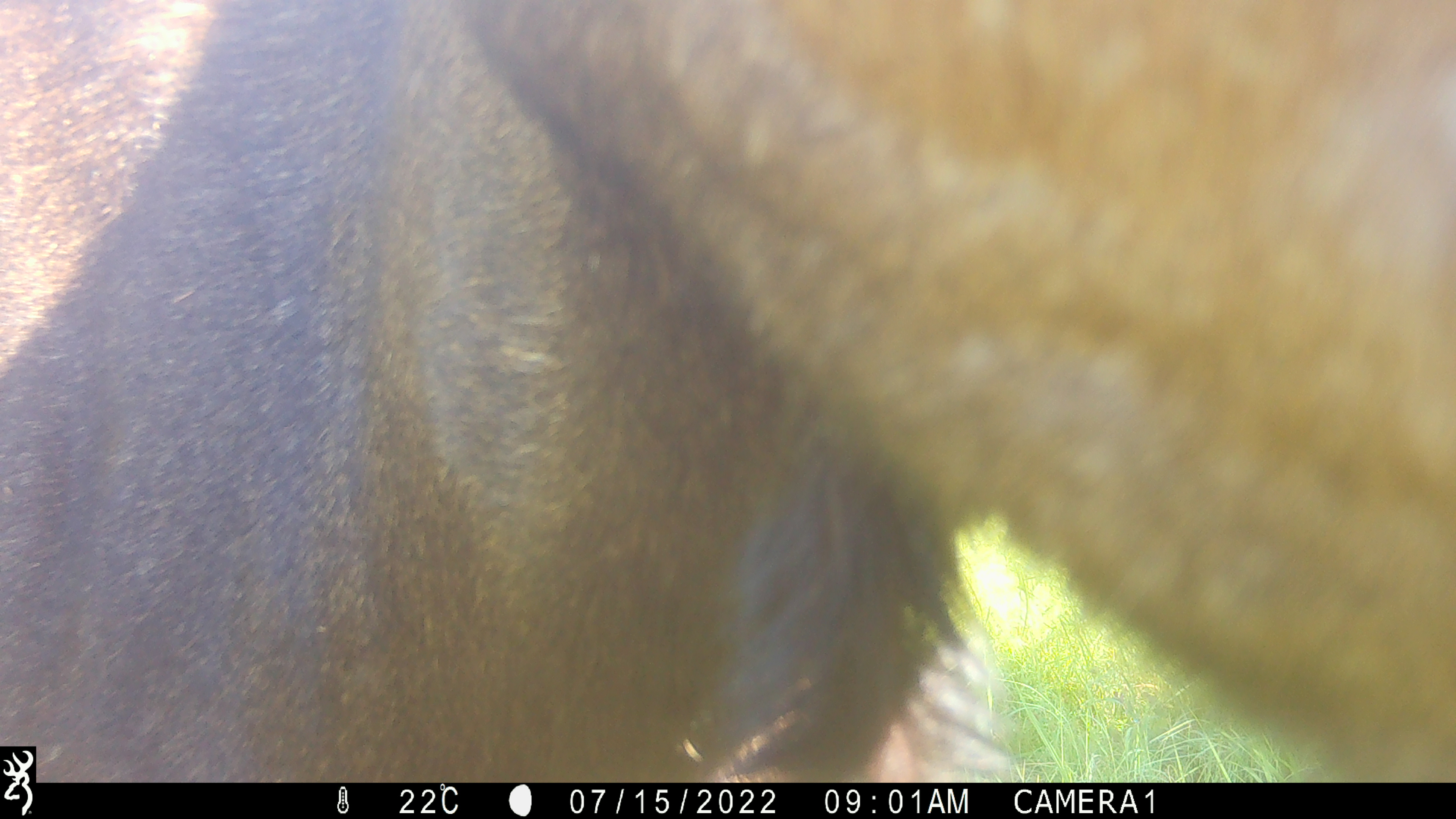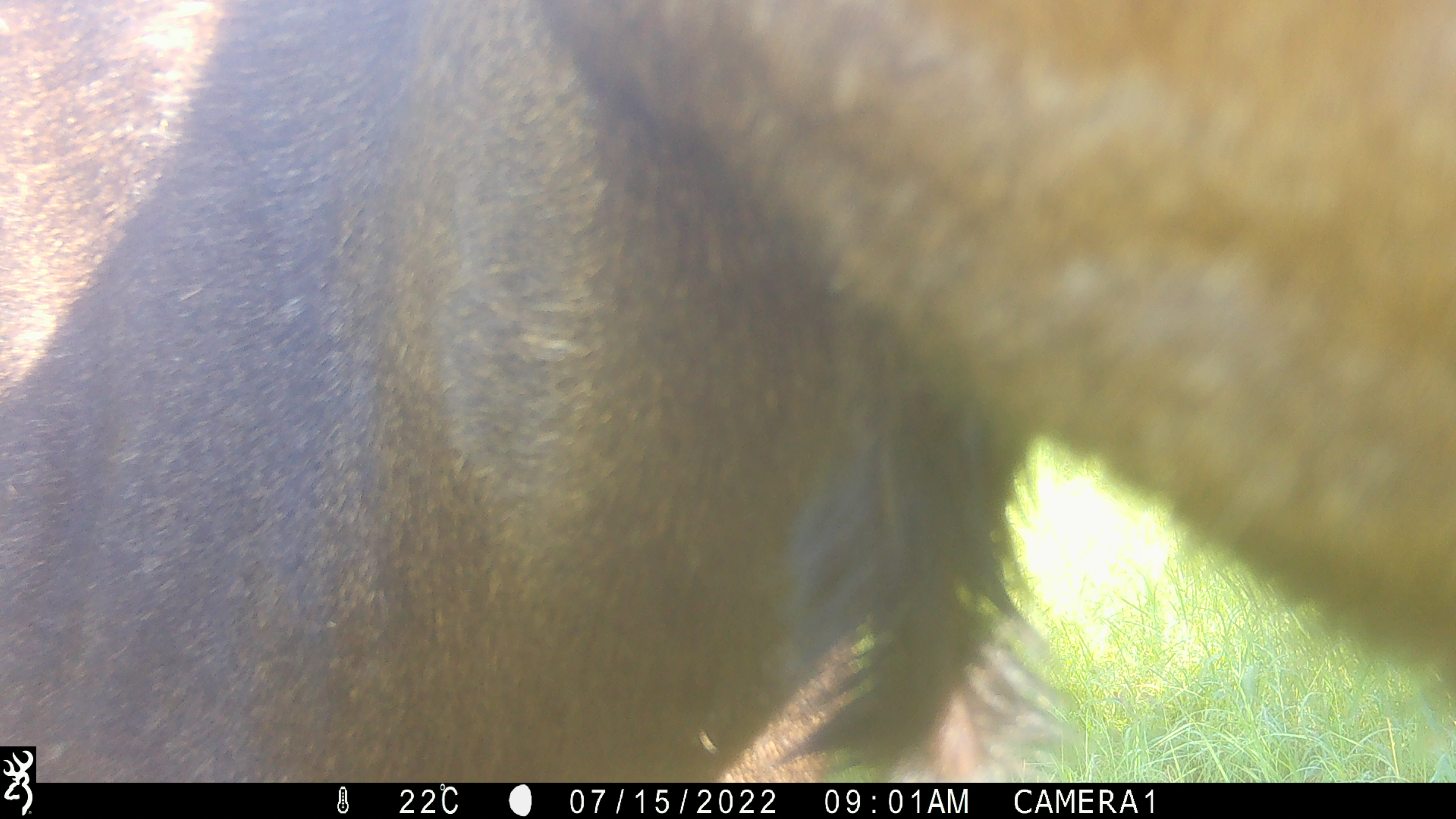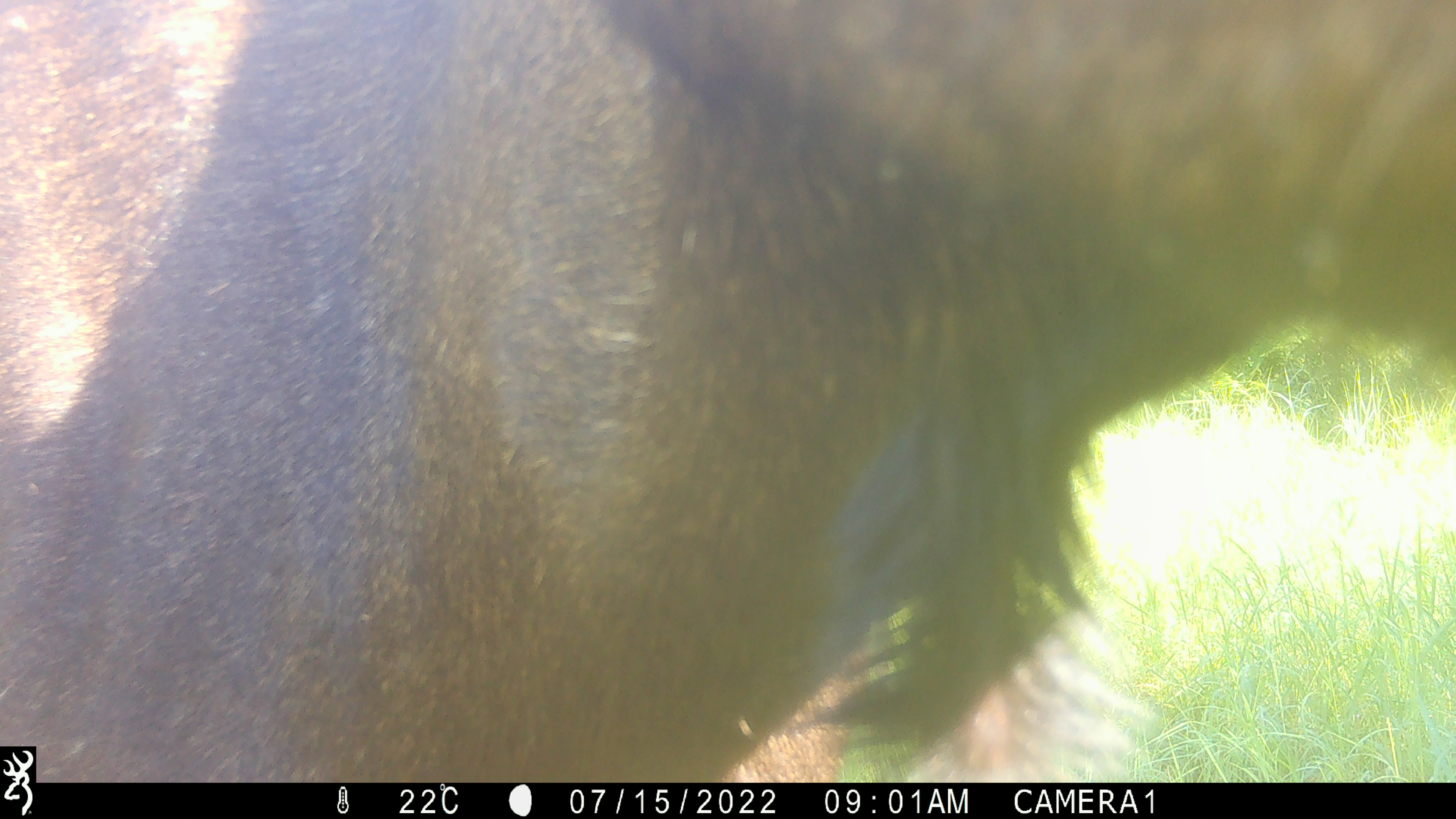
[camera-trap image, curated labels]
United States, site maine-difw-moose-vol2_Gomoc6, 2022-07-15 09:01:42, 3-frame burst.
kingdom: Animalia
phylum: Chordata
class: Mammalia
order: Artiodactyla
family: Cervidae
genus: Alces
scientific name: Alces alces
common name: moose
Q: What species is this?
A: Moose (Alces alces).